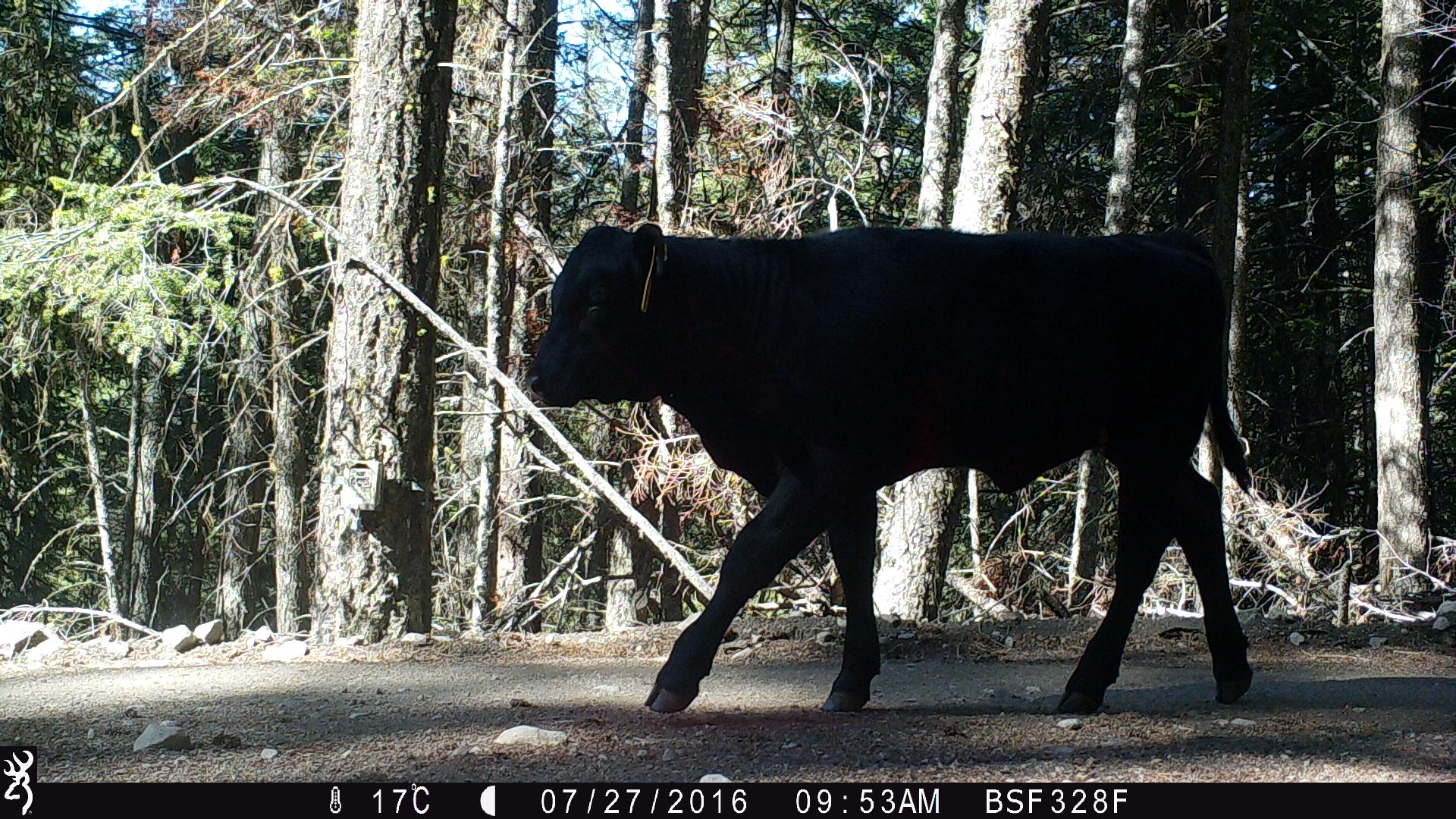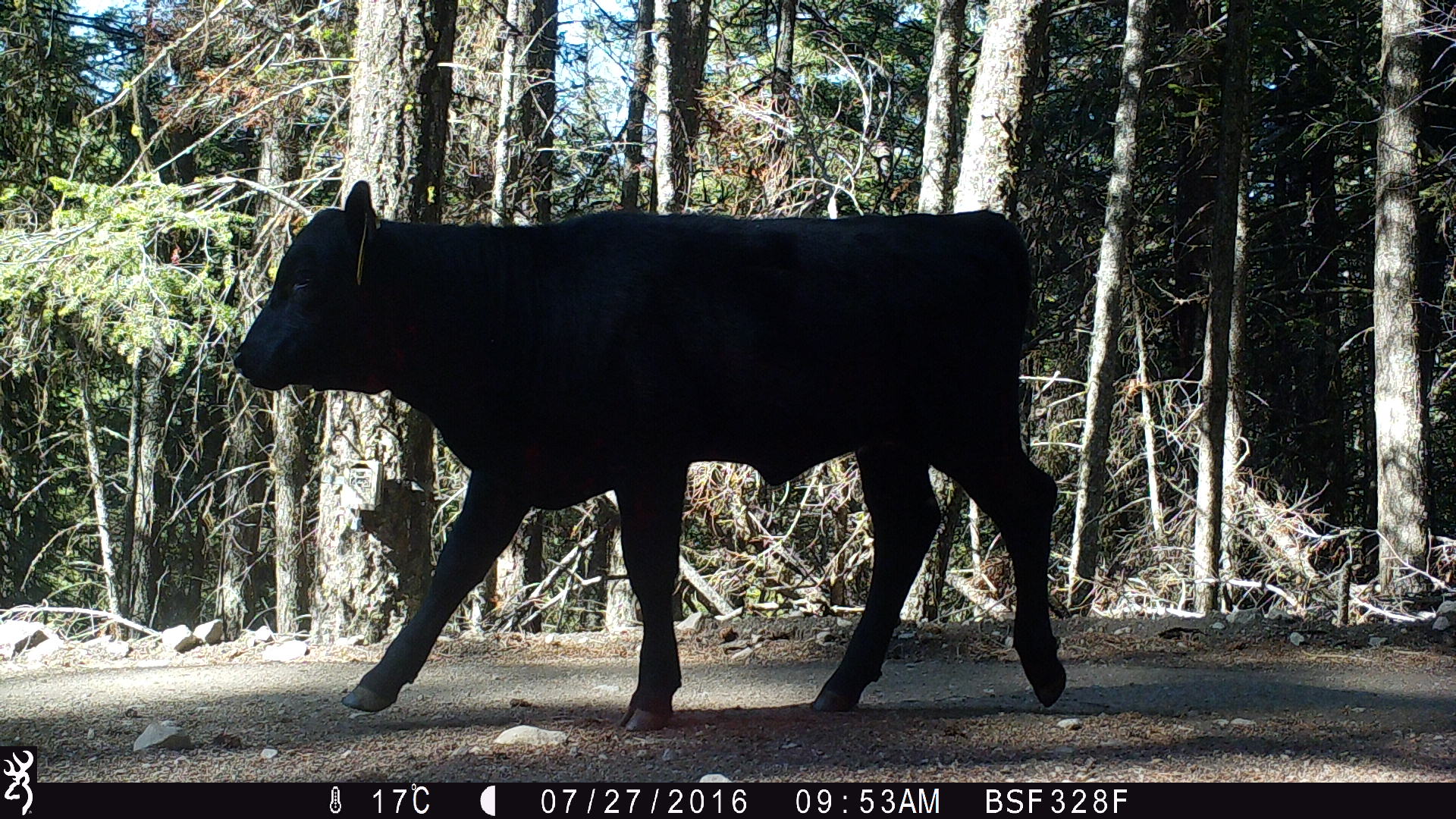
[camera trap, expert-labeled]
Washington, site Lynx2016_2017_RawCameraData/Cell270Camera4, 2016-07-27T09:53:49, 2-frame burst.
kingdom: Animalia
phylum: Chordata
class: Mammalia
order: Artiodactyla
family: Bovidae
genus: Bos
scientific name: Bos taurus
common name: domestic cattle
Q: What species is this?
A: Domestic cattle (Bos taurus).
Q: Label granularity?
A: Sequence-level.